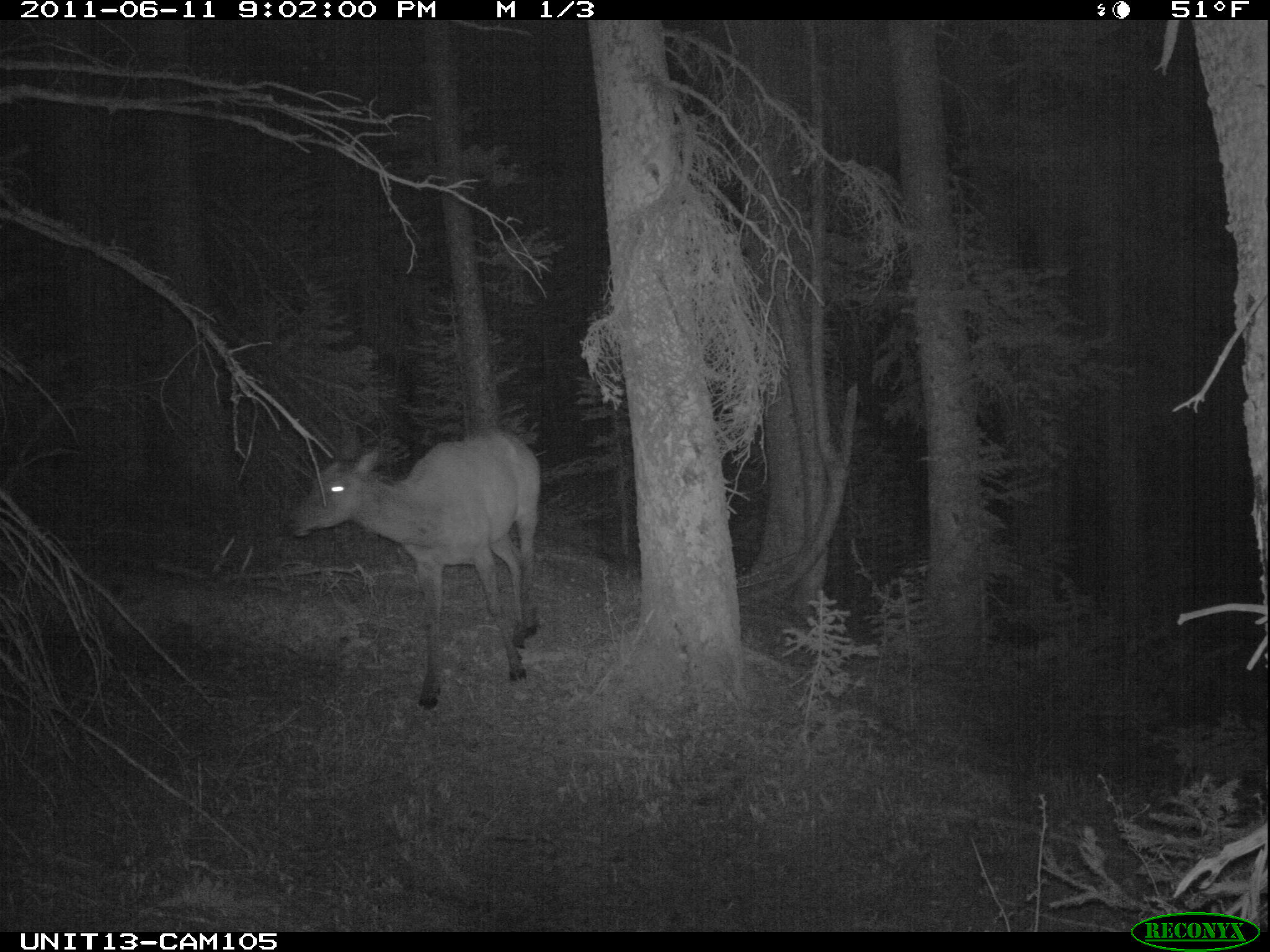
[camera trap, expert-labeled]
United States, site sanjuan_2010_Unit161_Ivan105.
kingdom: Animalia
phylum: Chordata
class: Mammalia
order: Artiodactyla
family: Cervidae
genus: Cervus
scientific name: Cervus elaphus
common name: red deer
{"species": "Cervus elaphus (red deer)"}